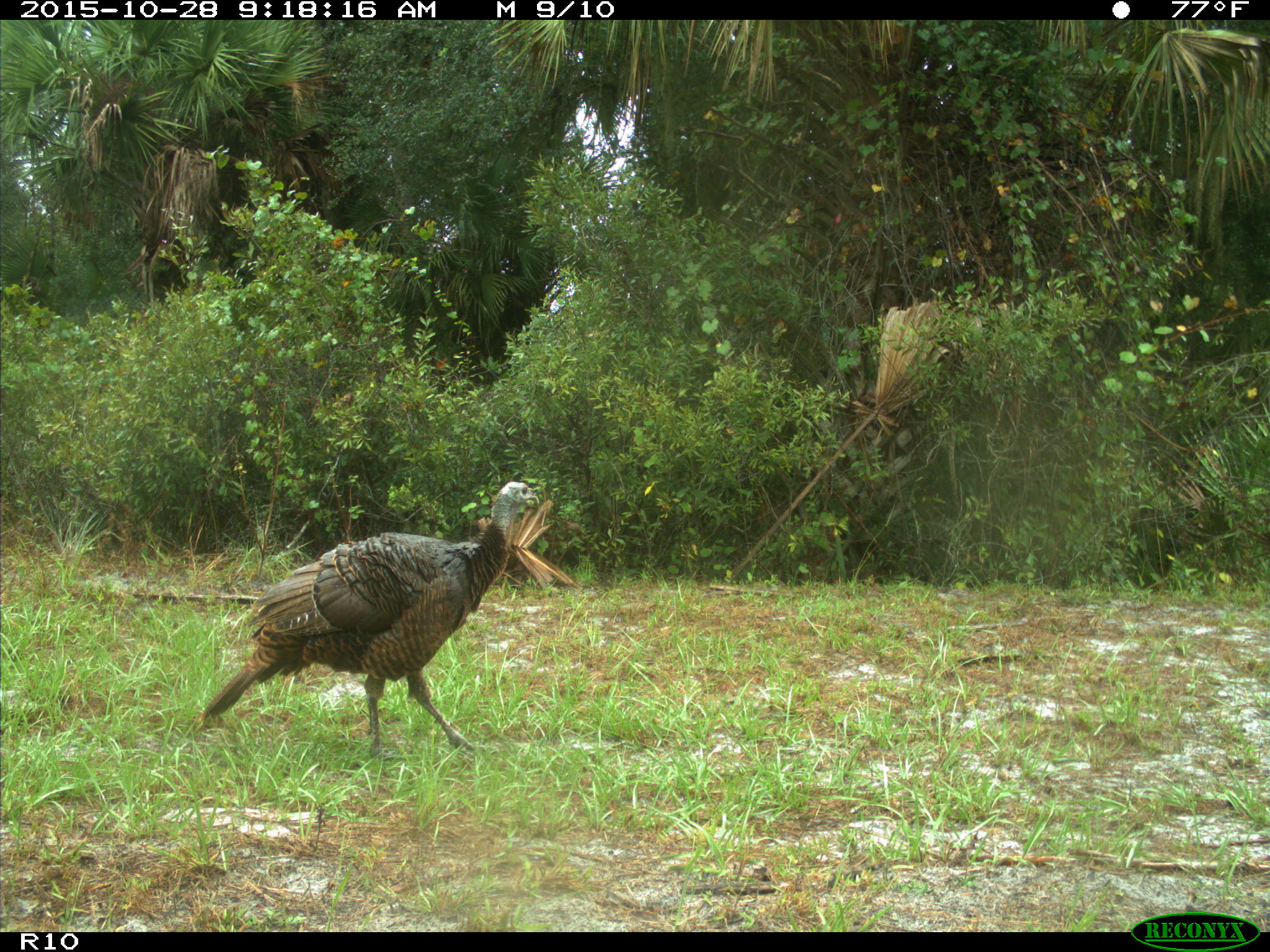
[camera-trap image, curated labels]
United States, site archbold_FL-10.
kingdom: Animalia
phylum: Chordata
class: Aves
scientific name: Aves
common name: birds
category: unidentified bird